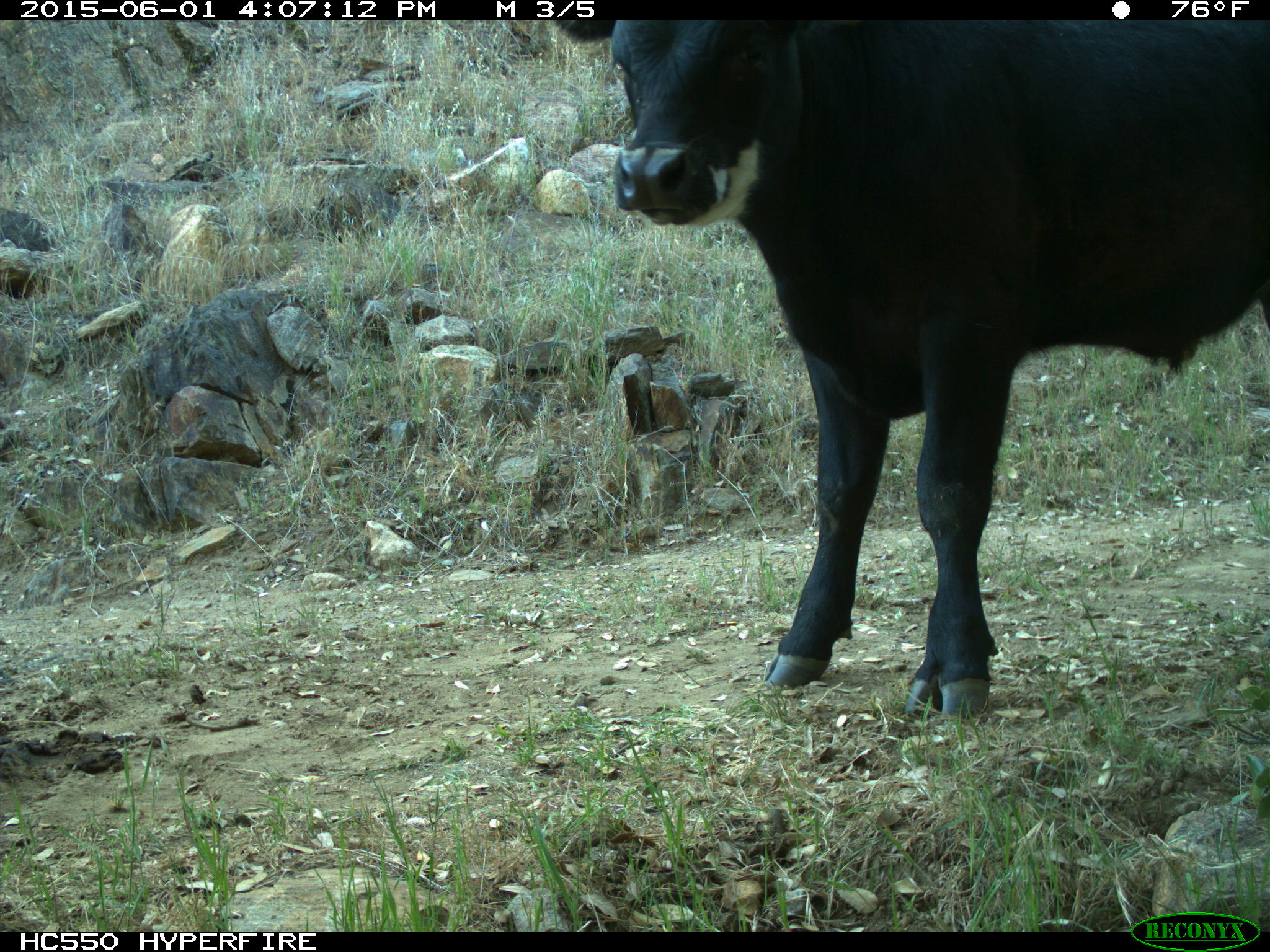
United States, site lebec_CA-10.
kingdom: Animalia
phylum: Chordata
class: Mammalia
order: Artiodactyla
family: Bovidae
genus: Bos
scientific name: Bos taurus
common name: domestic cow